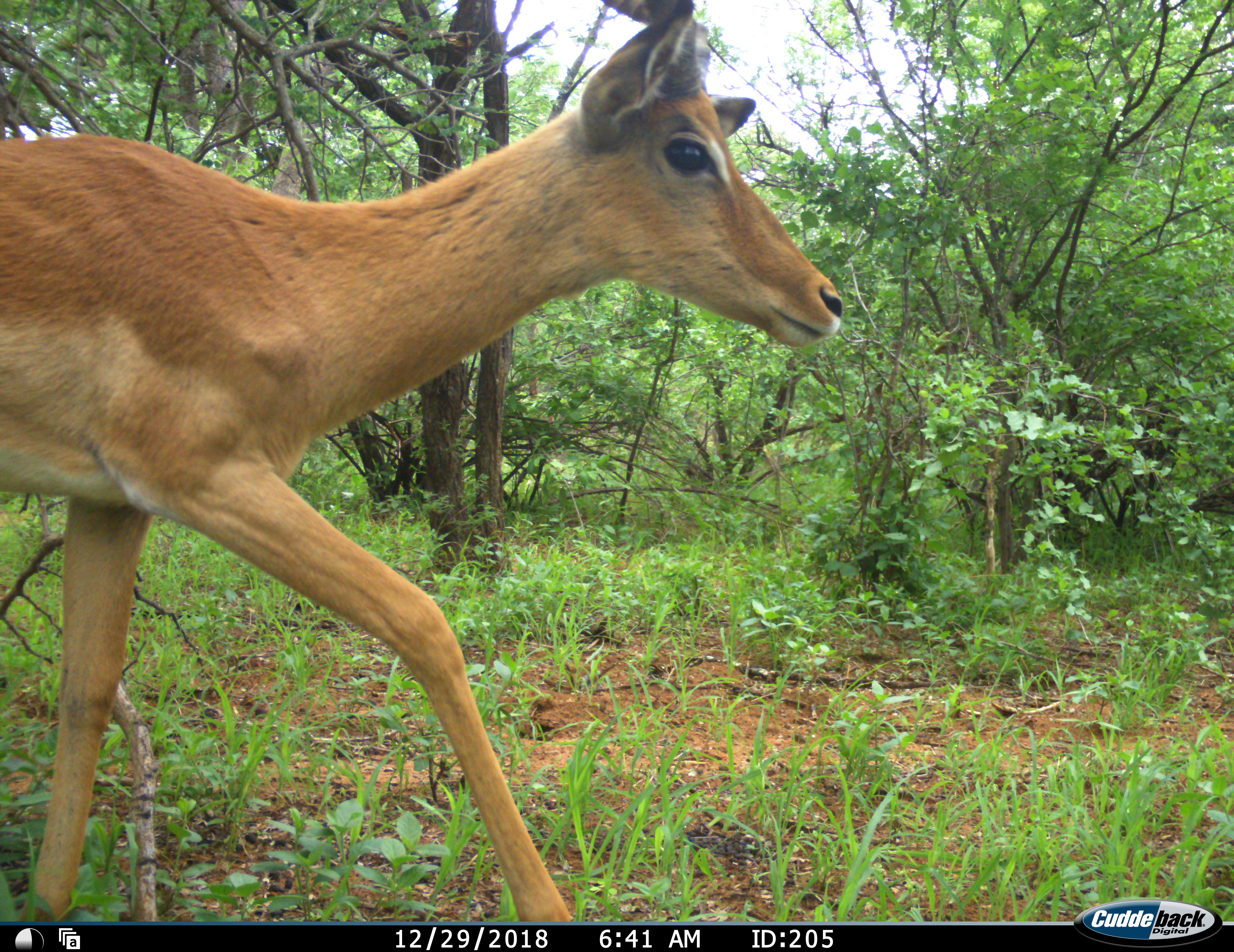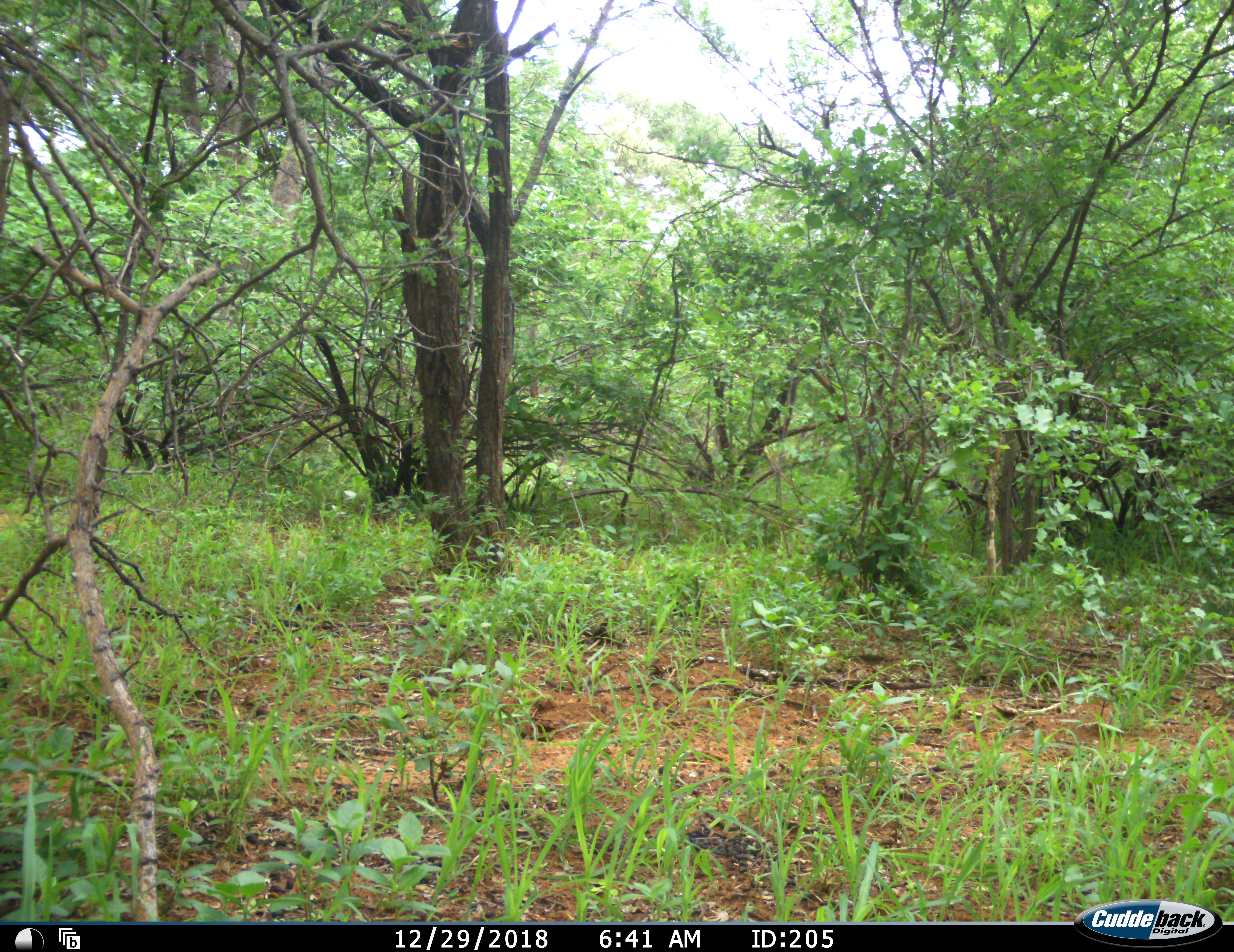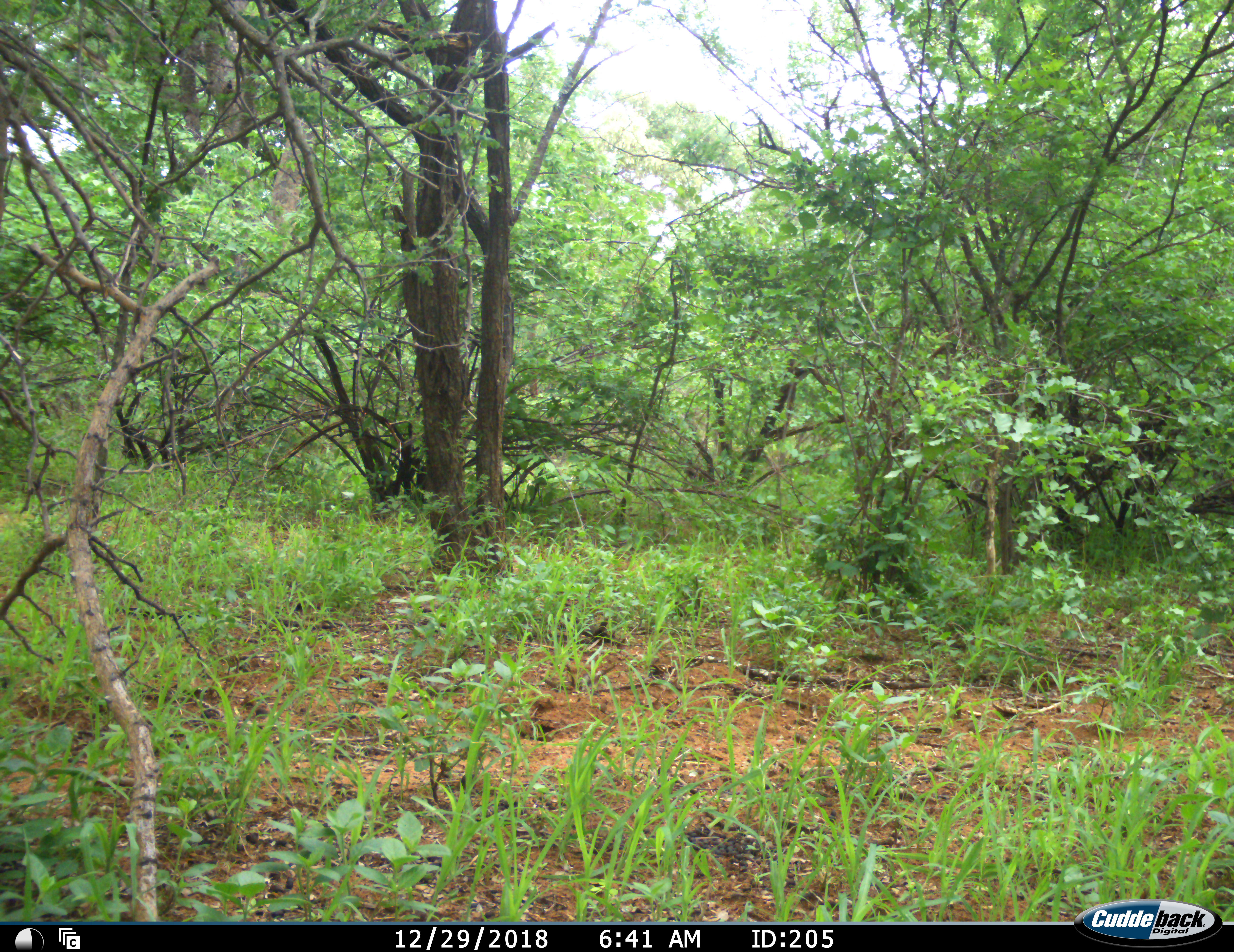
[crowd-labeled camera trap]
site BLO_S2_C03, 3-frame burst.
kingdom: Animalia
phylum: Chordata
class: Mammalia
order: Artiodactyla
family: Bovidae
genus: Aepyceros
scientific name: Aepyceros melampus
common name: impala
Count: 1.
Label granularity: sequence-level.